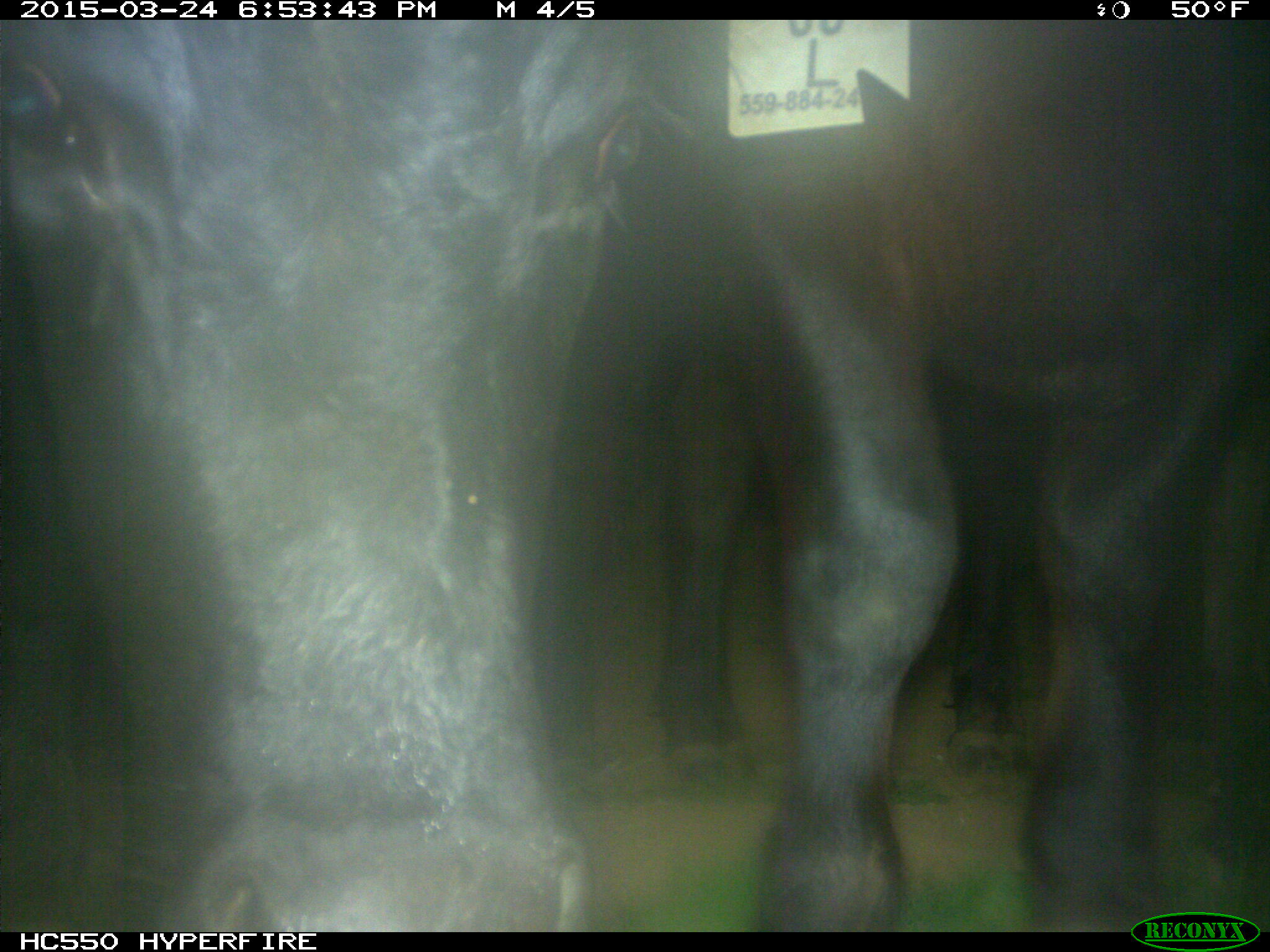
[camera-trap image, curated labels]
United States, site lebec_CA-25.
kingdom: Animalia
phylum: Chordata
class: Mammalia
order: Artiodactyla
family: Bovidae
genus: Bos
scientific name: Bos taurus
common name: domestic cow